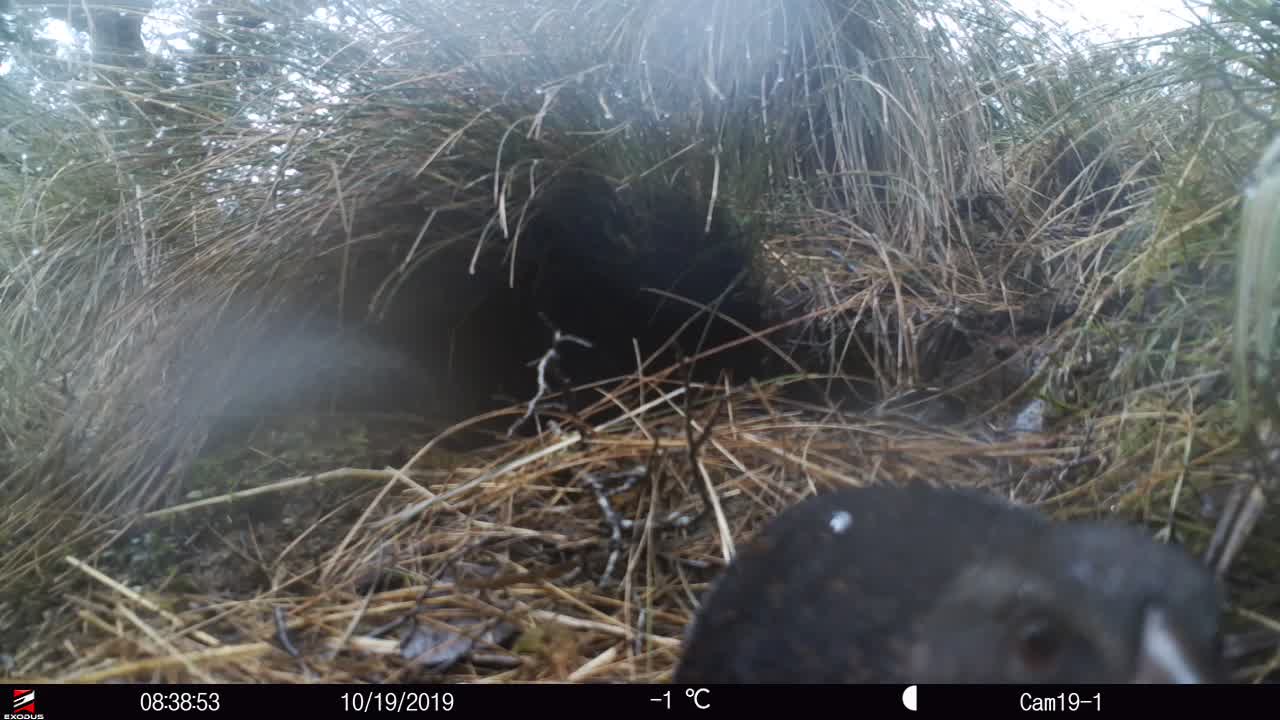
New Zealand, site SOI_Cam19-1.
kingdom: Animalia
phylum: Chordata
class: Aves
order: Gruiformes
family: Rallidae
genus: Gallirallus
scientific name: Gallirallus australis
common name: weka